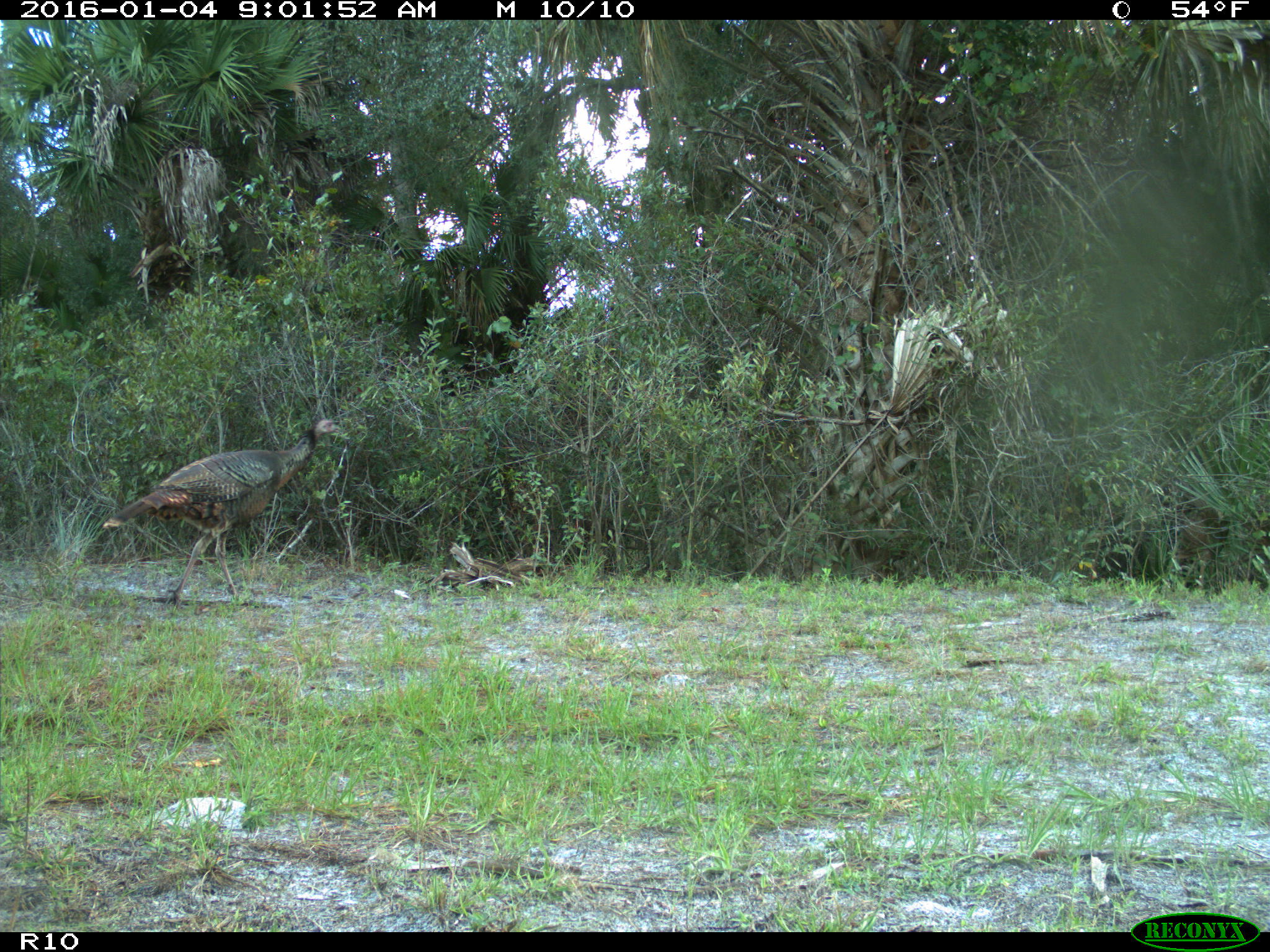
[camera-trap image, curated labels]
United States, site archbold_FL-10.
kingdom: Animalia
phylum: Chordata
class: Aves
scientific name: Aves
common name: birds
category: unidentified bird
Unidentified bird (birds) (Aves).